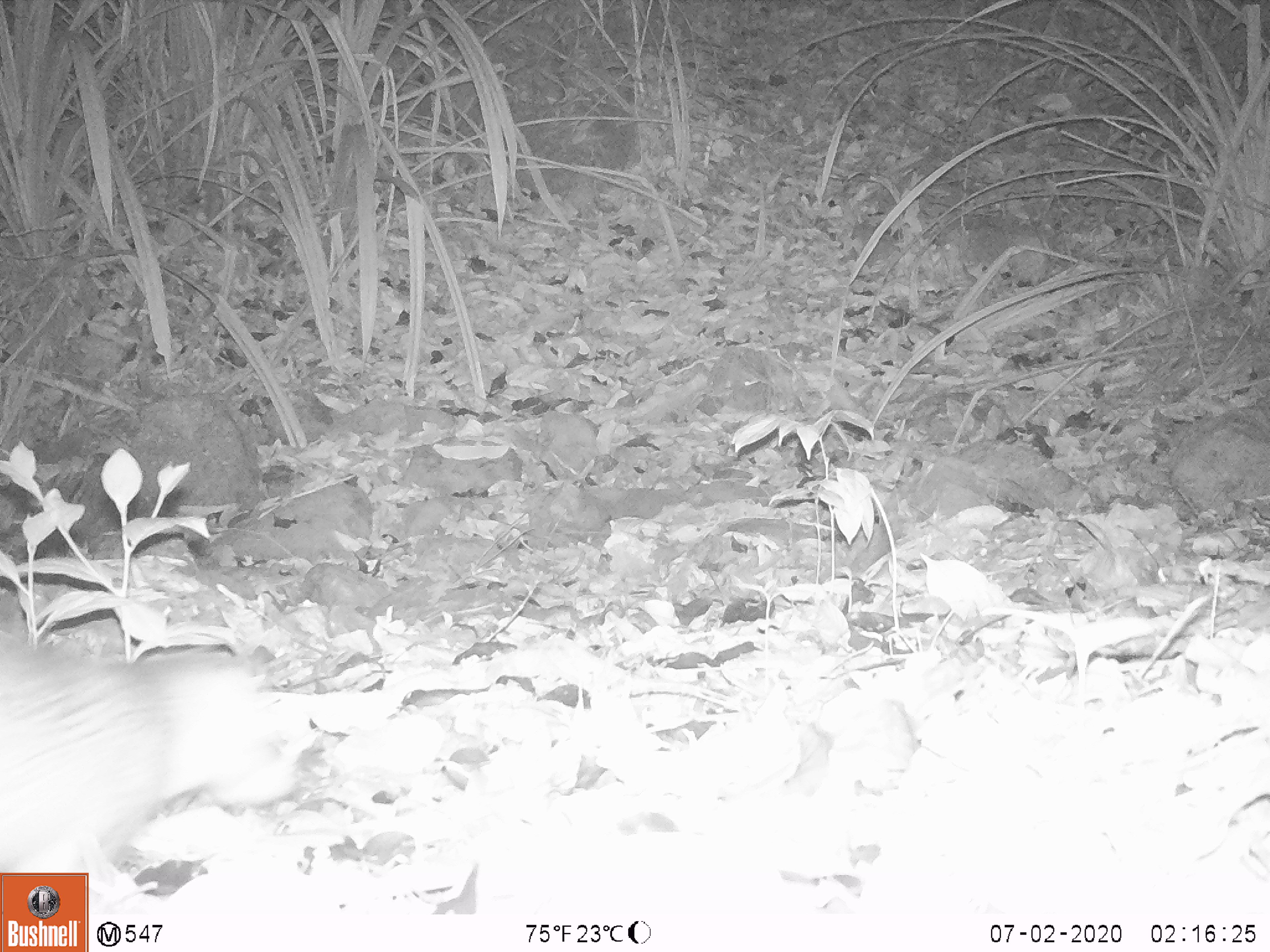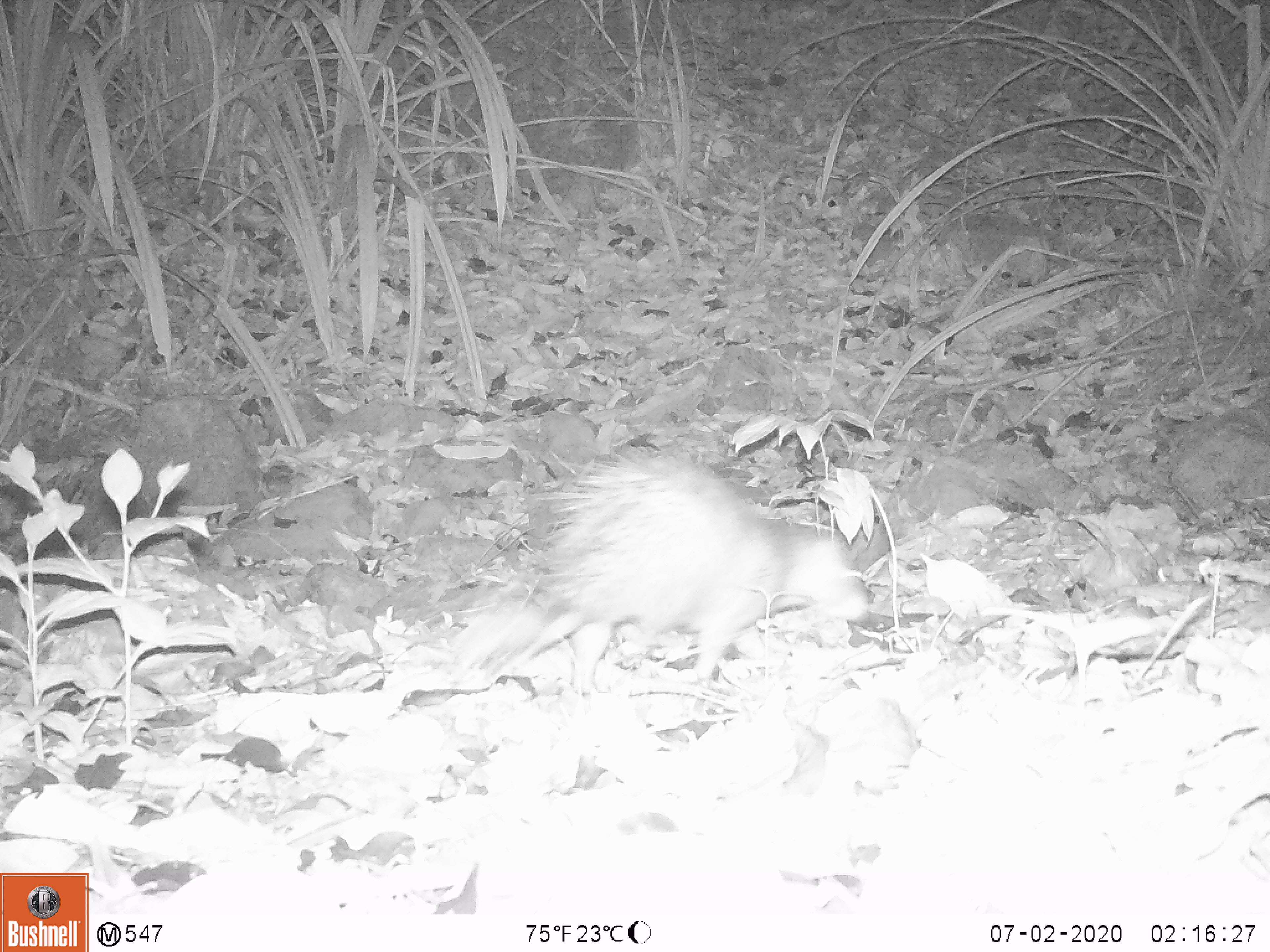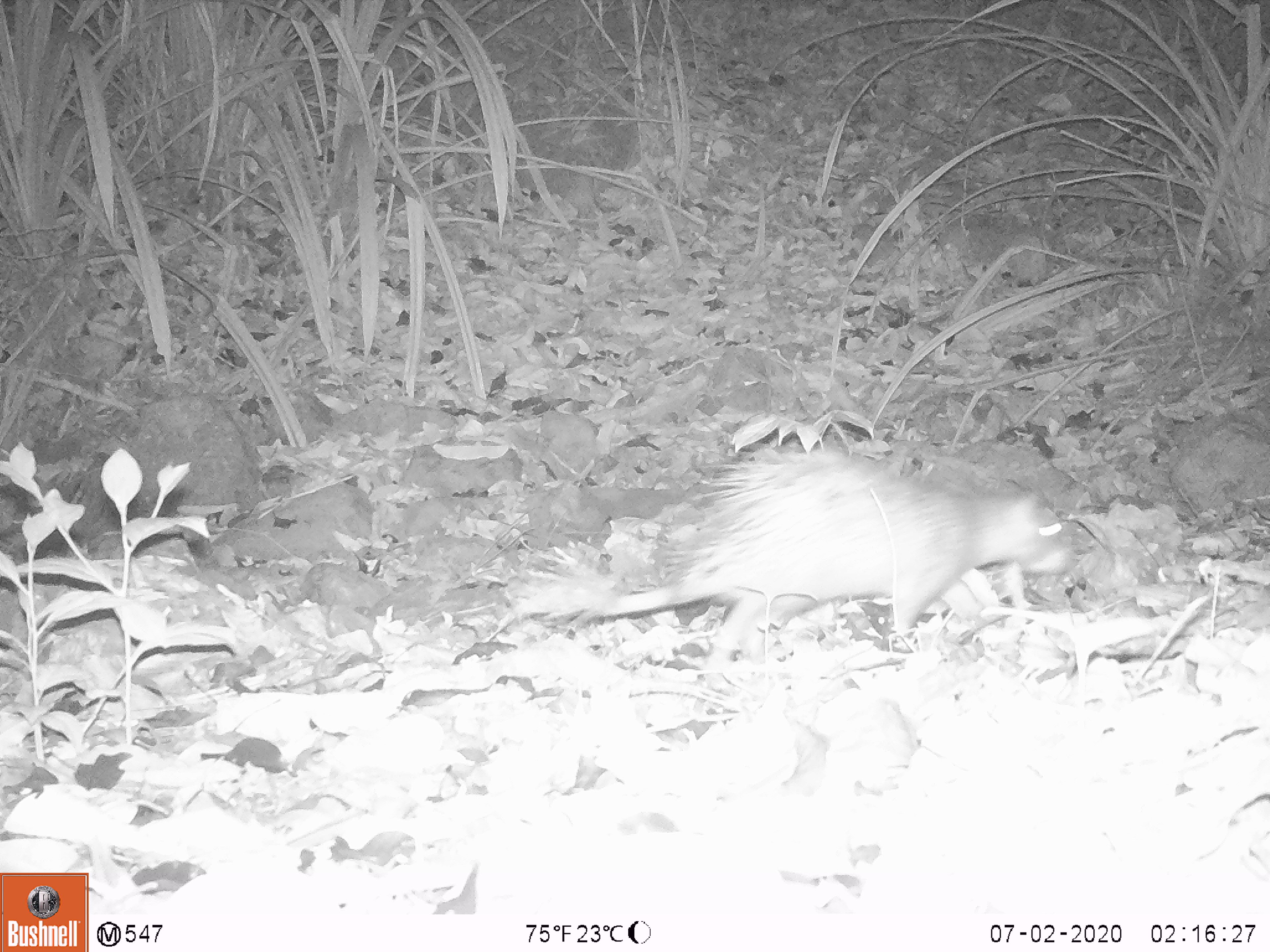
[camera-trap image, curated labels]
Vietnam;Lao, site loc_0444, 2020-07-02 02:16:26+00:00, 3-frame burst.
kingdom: Animalia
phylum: Chordata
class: Mammalia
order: Rodentia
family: Hystricidae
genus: Atherurus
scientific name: Atherurus macrourus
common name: asiatic brush-tailed porcupine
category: asiatic brush tailed porcupine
Asiatic brush tailed porcupine (asiatic brush-tailed porcupine) (Atherurus macrourus). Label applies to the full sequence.